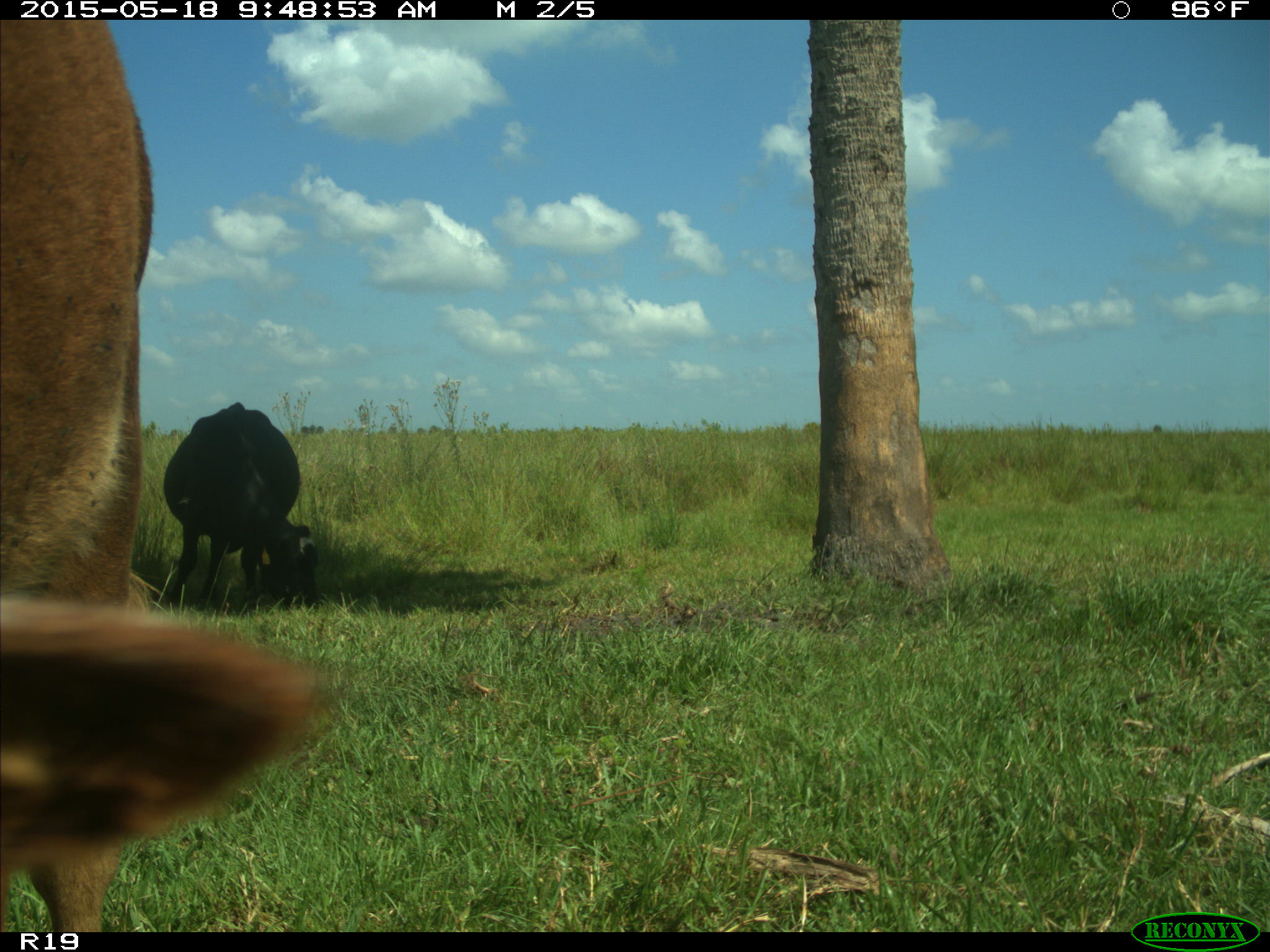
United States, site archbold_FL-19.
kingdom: Animalia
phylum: Chordata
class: Mammalia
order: Artiodactyla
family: Bovidae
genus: Bos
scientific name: Bos taurus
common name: domestic cow